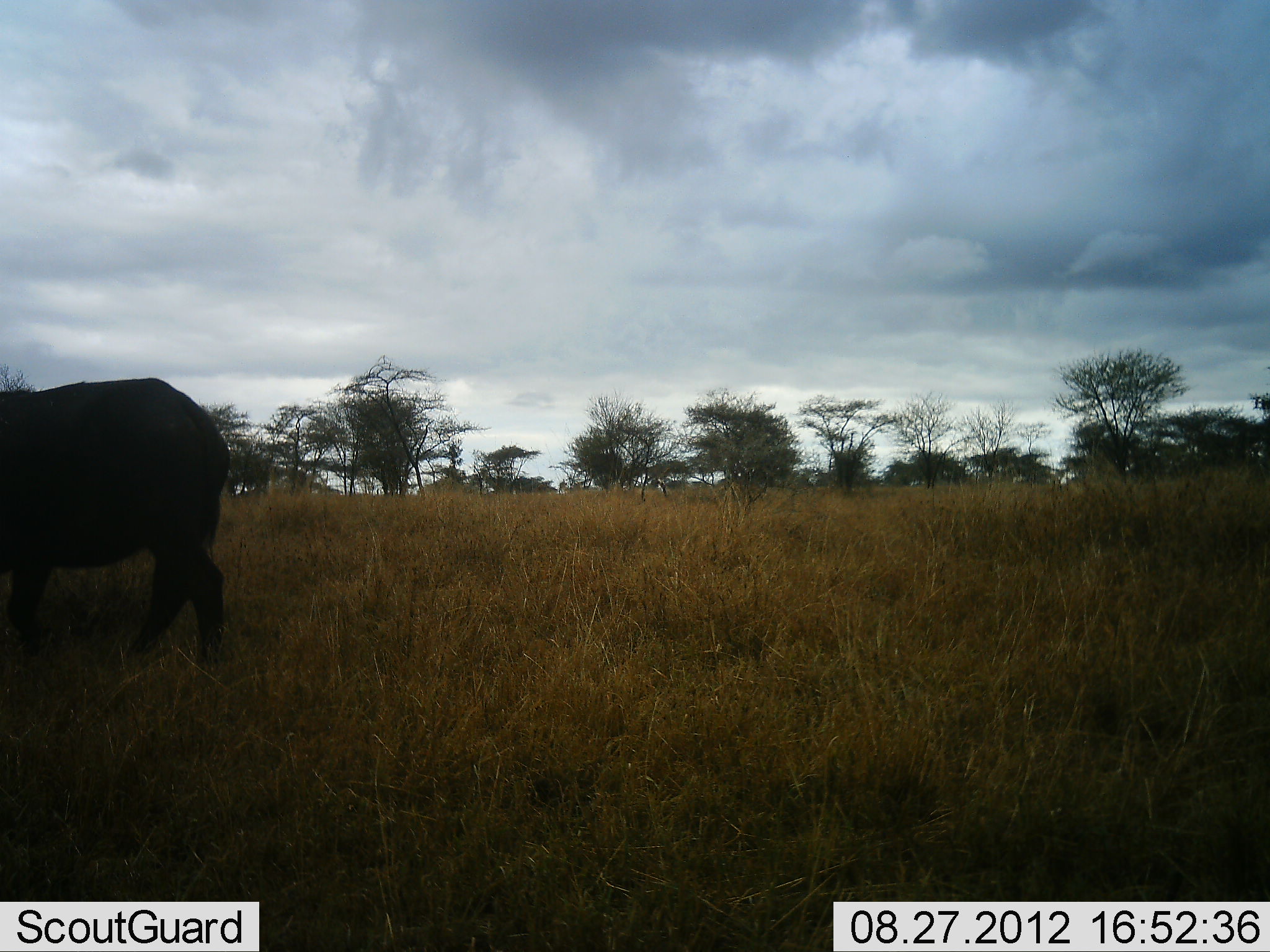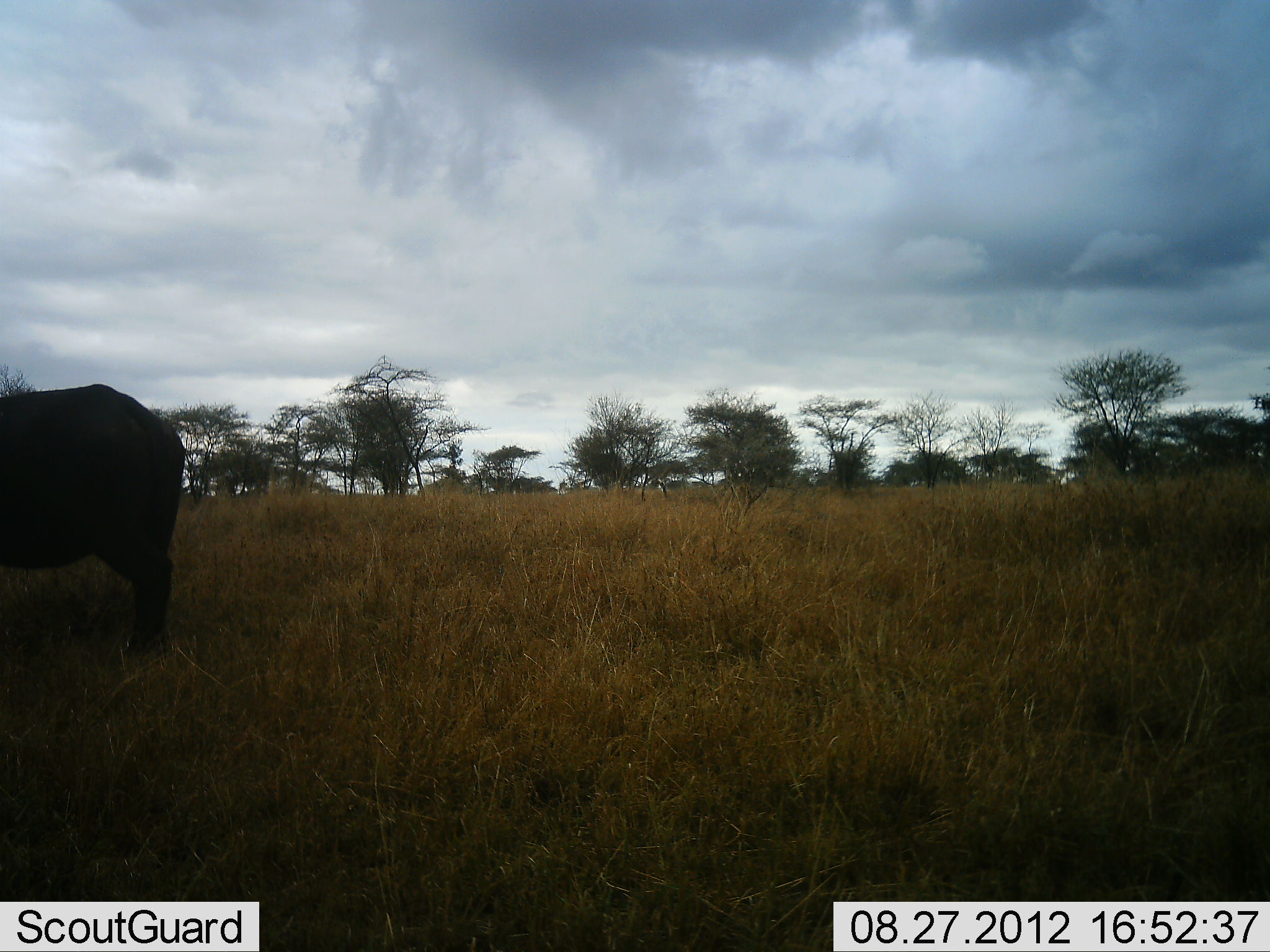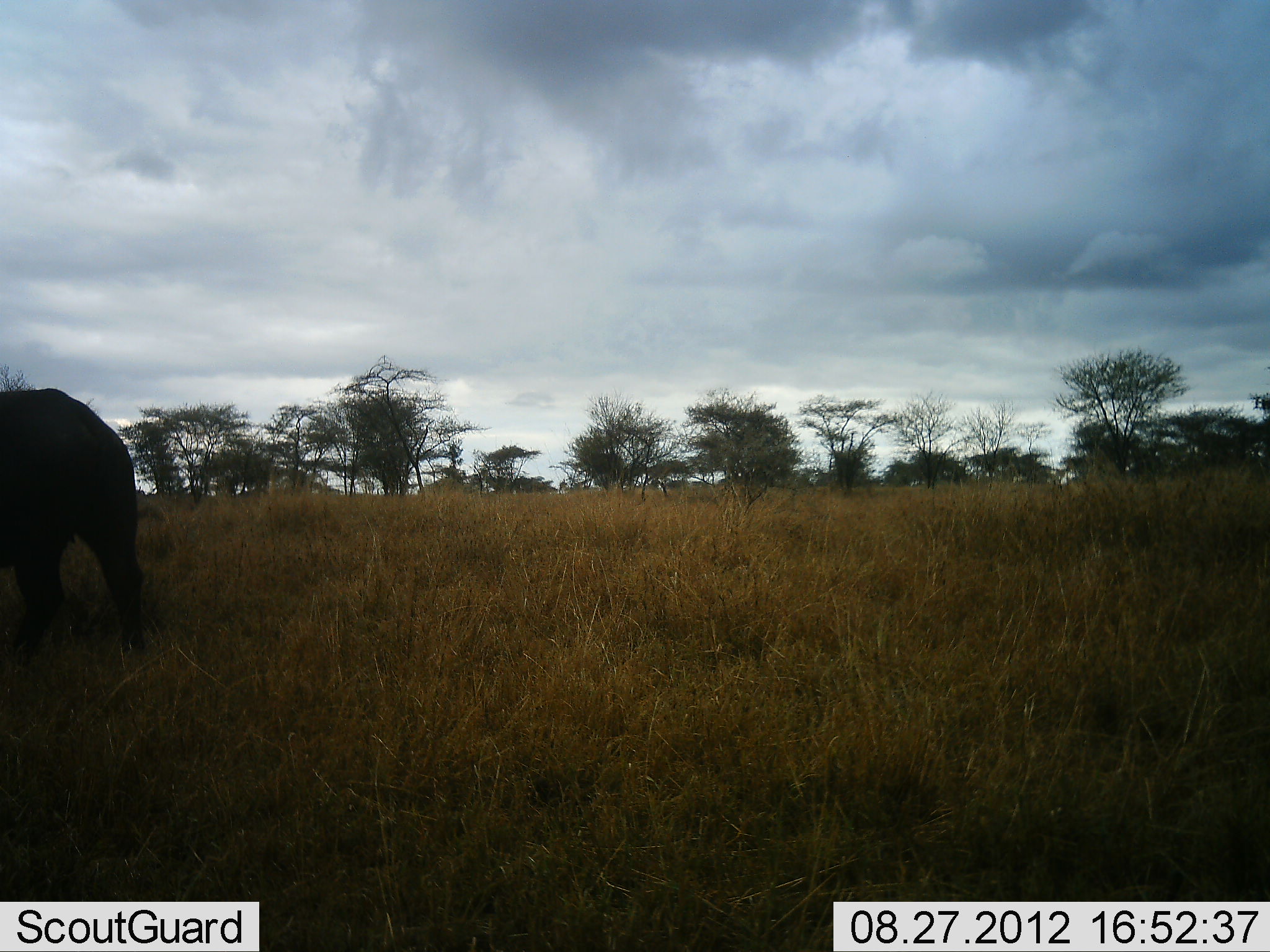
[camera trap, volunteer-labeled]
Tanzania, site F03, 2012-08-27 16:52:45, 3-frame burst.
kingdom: Animalia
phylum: Chordata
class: Mammalia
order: Artiodactyla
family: Bovidae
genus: Syncerus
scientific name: Syncerus caffer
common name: cape buffalo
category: buffalo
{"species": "buffalo (cape buffalo) (Syncerus caffer)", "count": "1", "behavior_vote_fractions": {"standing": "30%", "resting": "0%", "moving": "70%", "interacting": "0%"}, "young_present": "0%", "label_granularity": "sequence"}